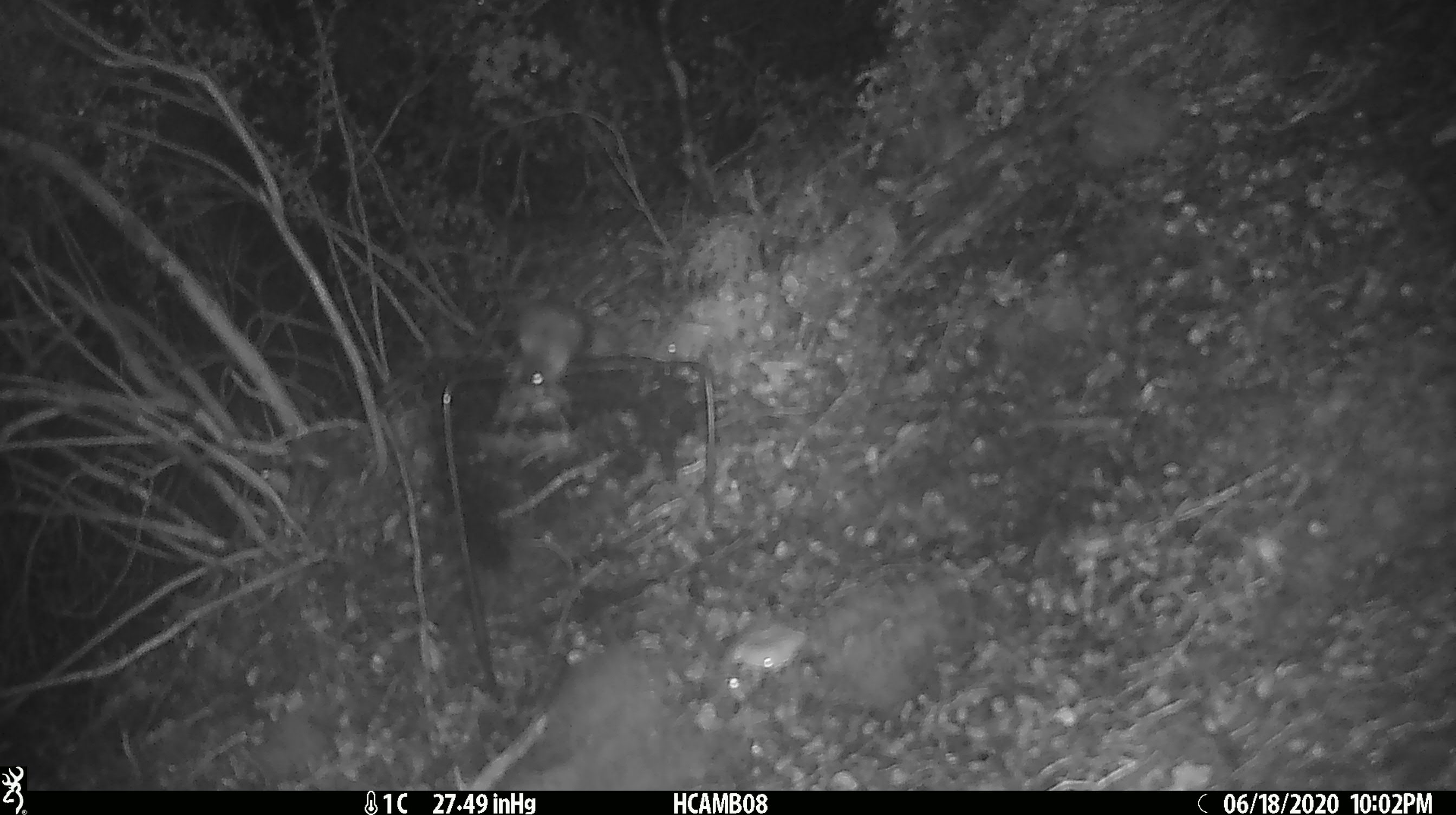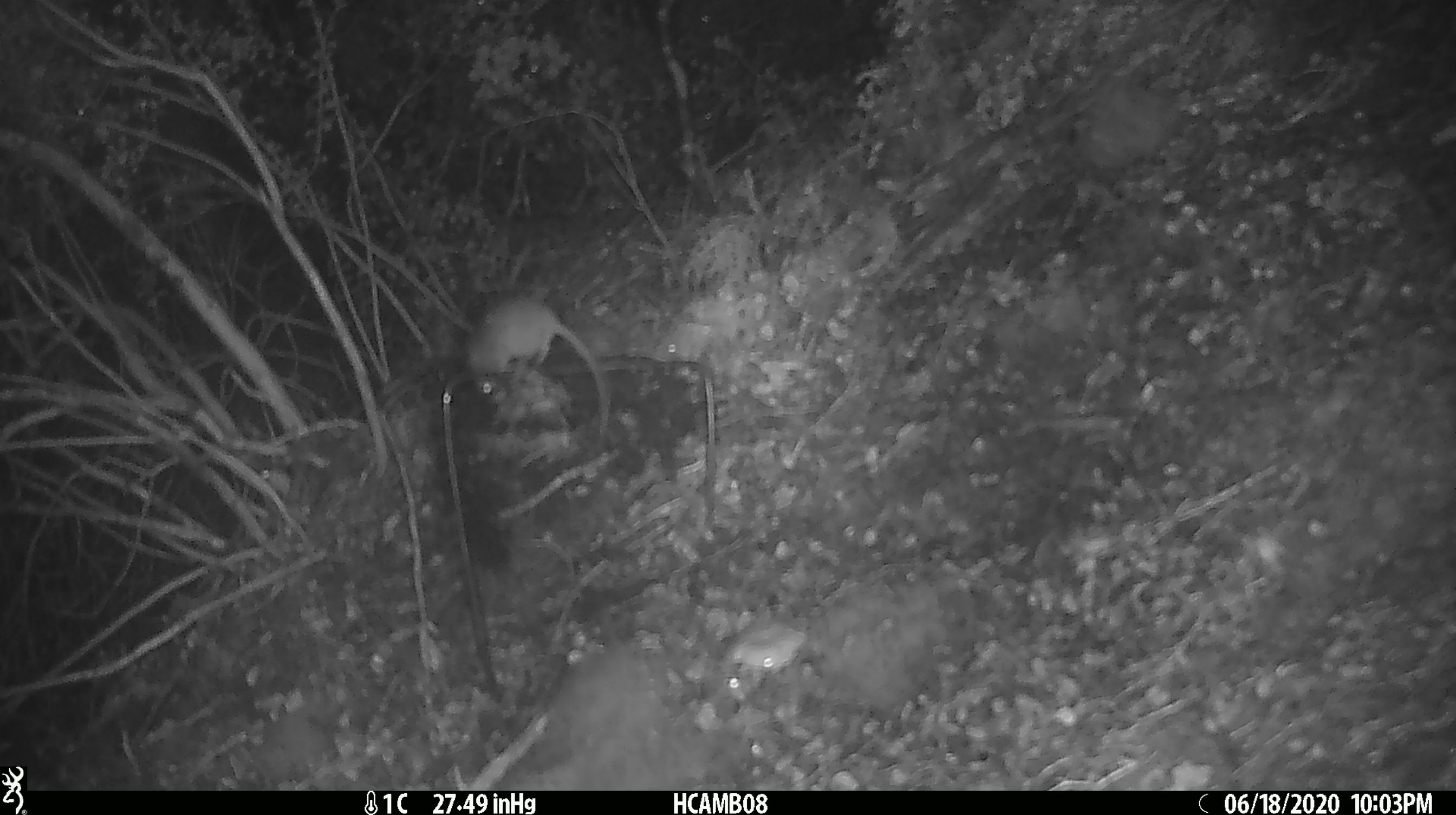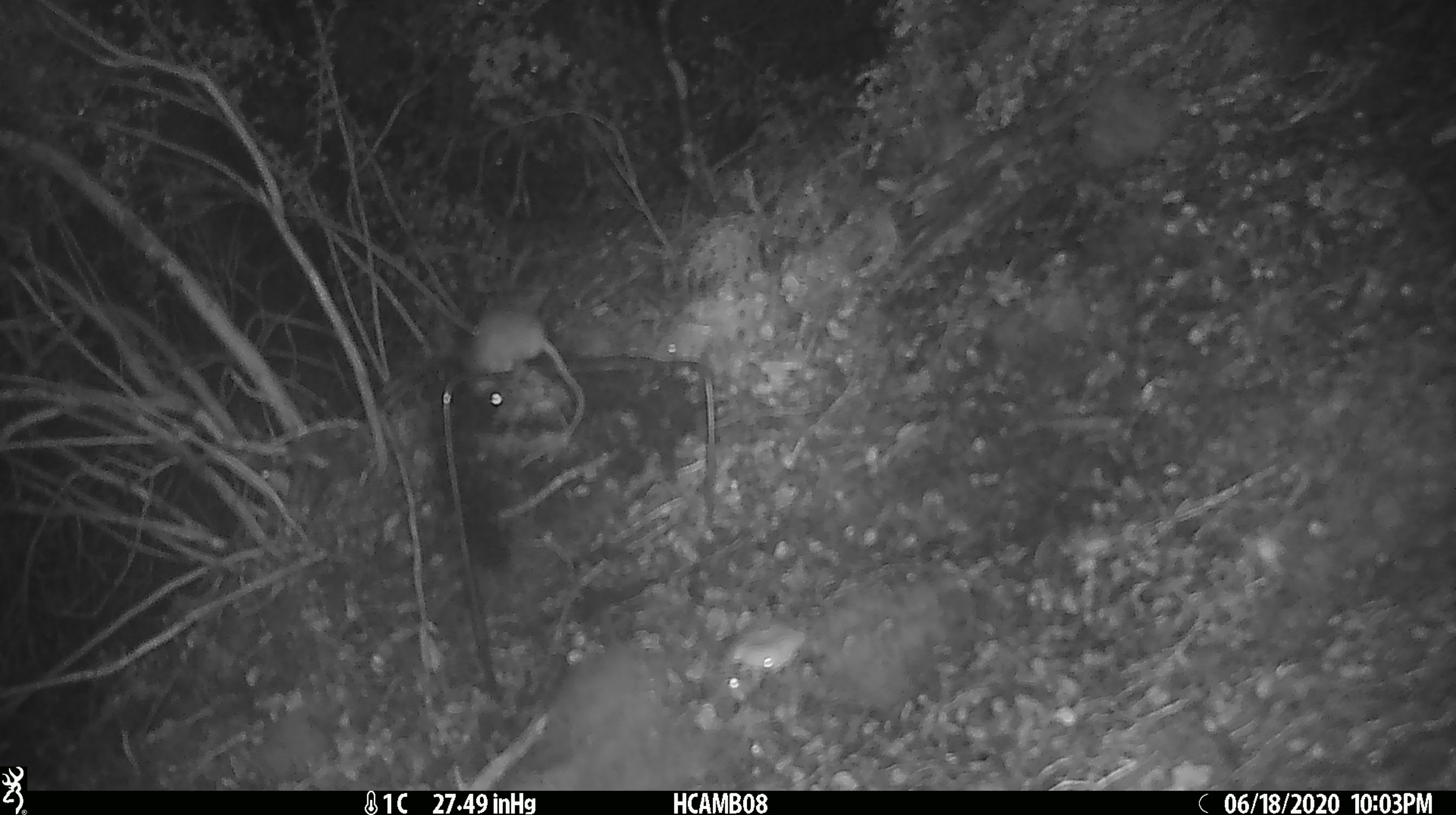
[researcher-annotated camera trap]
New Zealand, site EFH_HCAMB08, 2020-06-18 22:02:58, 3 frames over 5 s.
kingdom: Animalia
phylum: Chordata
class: Mammalia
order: Rodentia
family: Muridae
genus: Mus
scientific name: Mus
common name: mouse